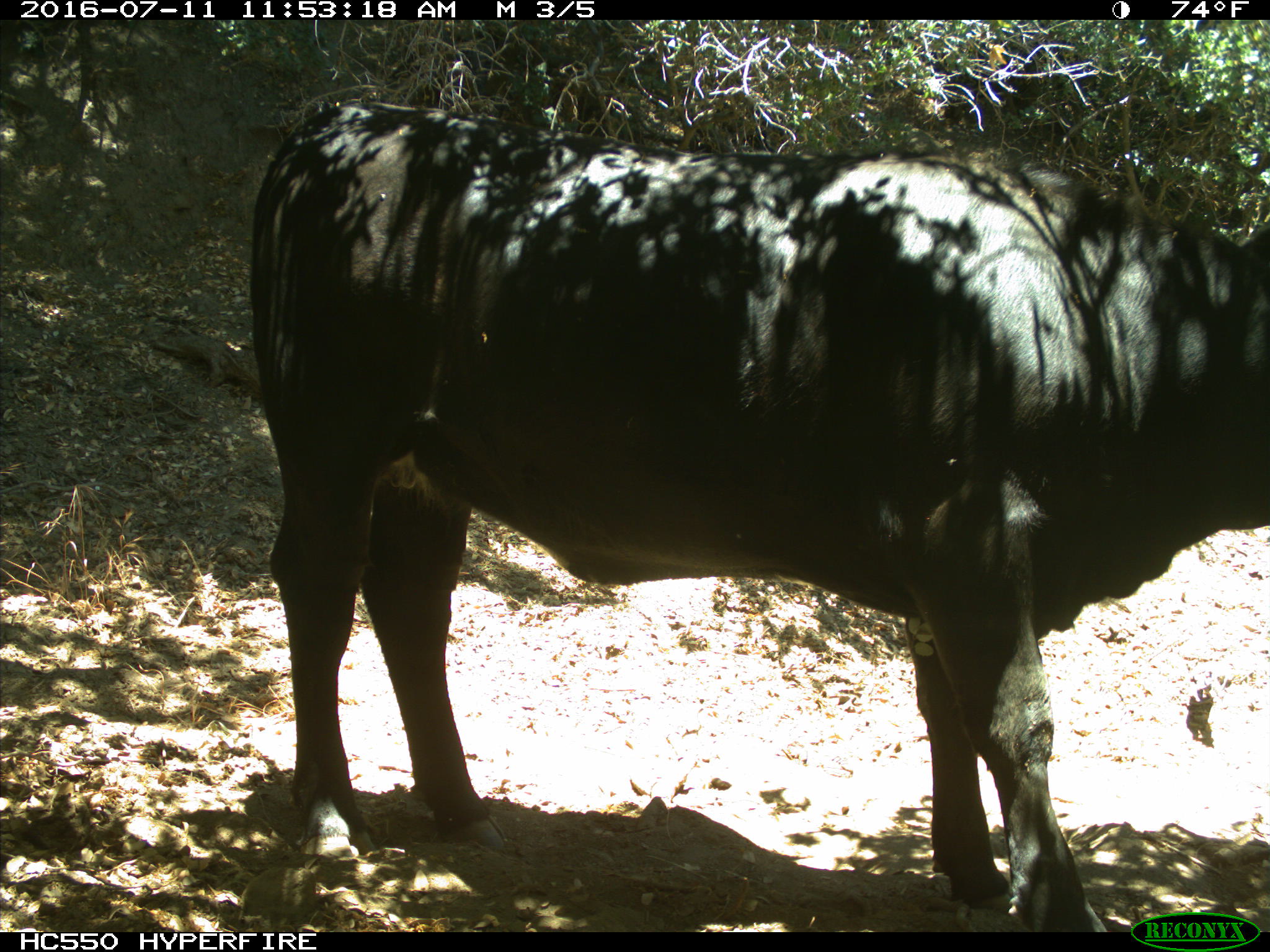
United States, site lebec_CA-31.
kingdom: Animalia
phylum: Chordata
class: Mammalia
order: Artiodactyla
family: Bovidae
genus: Bos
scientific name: Bos taurus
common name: domestic cow